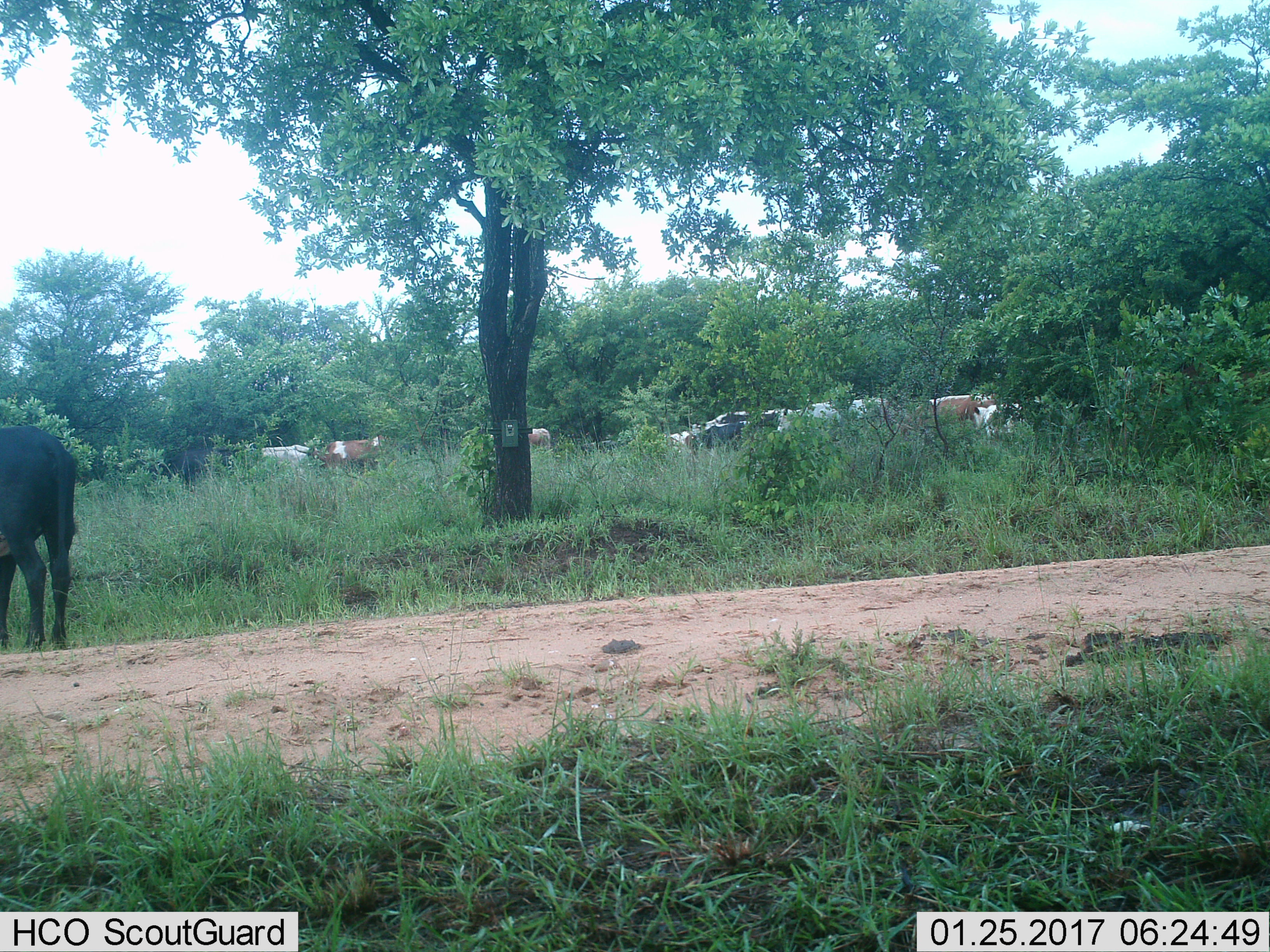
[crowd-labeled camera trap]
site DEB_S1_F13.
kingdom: Animalia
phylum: Chordata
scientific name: Vertebrata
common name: domestic animal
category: domesticanimal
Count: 11-50.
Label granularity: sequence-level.